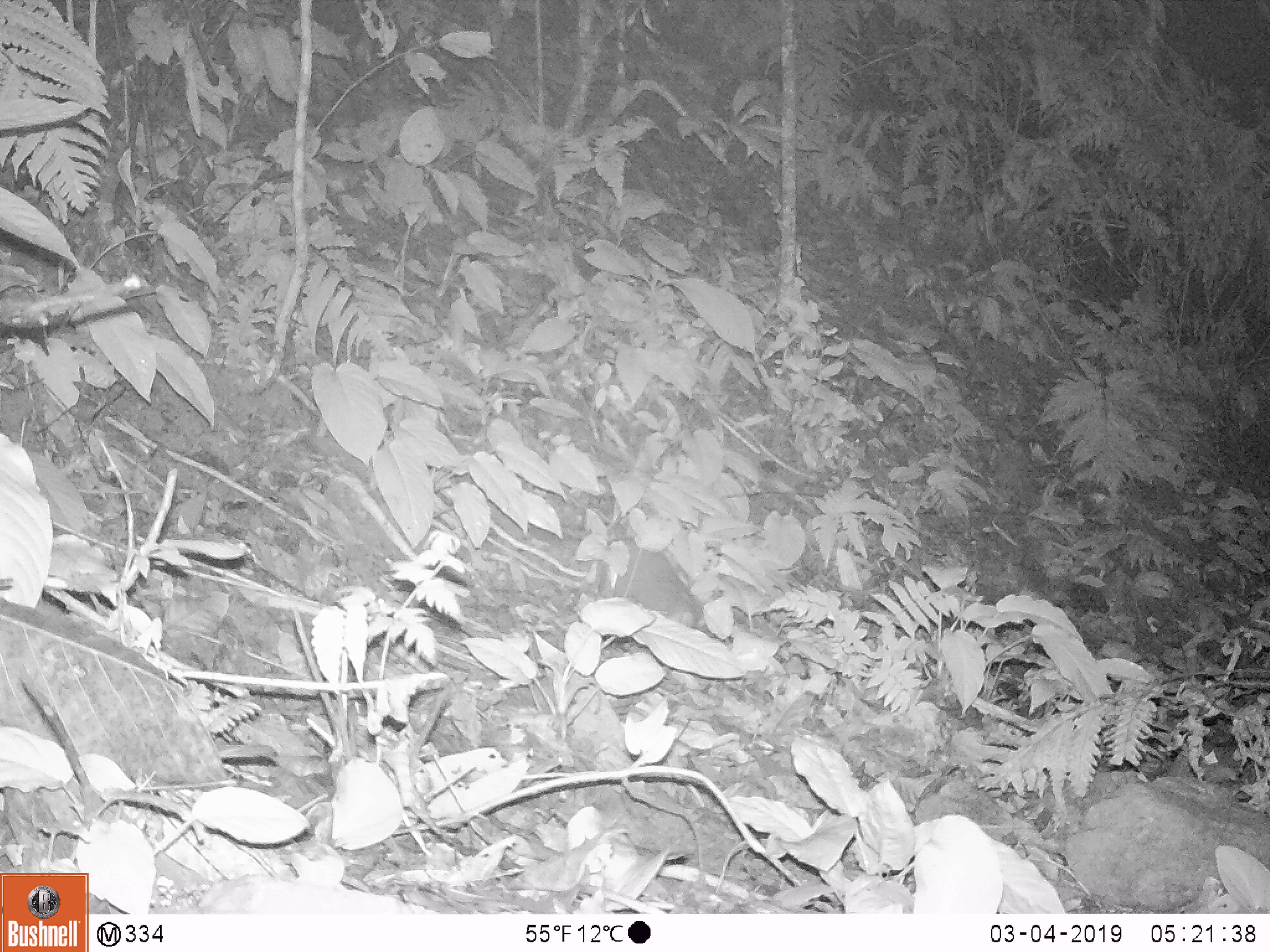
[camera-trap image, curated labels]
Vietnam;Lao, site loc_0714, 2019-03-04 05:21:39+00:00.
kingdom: Animalia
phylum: Chordata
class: Mammalia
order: Carnivora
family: Mustelidae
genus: Melogale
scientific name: Melogale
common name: ferret badger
Ferret badger (Melogale). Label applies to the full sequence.